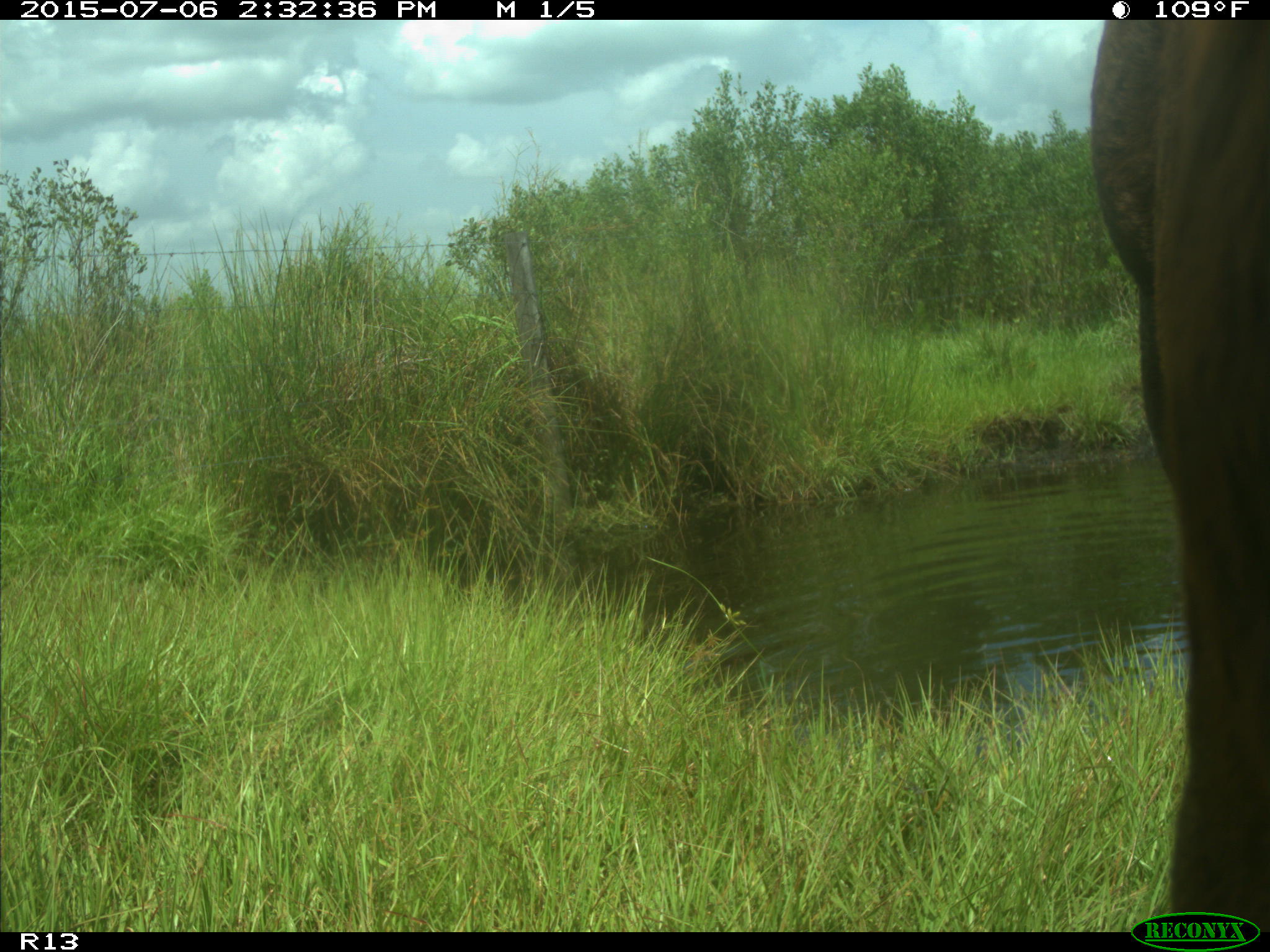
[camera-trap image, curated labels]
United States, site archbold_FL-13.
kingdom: Animalia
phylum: Chordata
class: Mammalia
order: Artiodactyla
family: Suidae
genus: Sus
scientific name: Sus scrofa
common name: wild boar